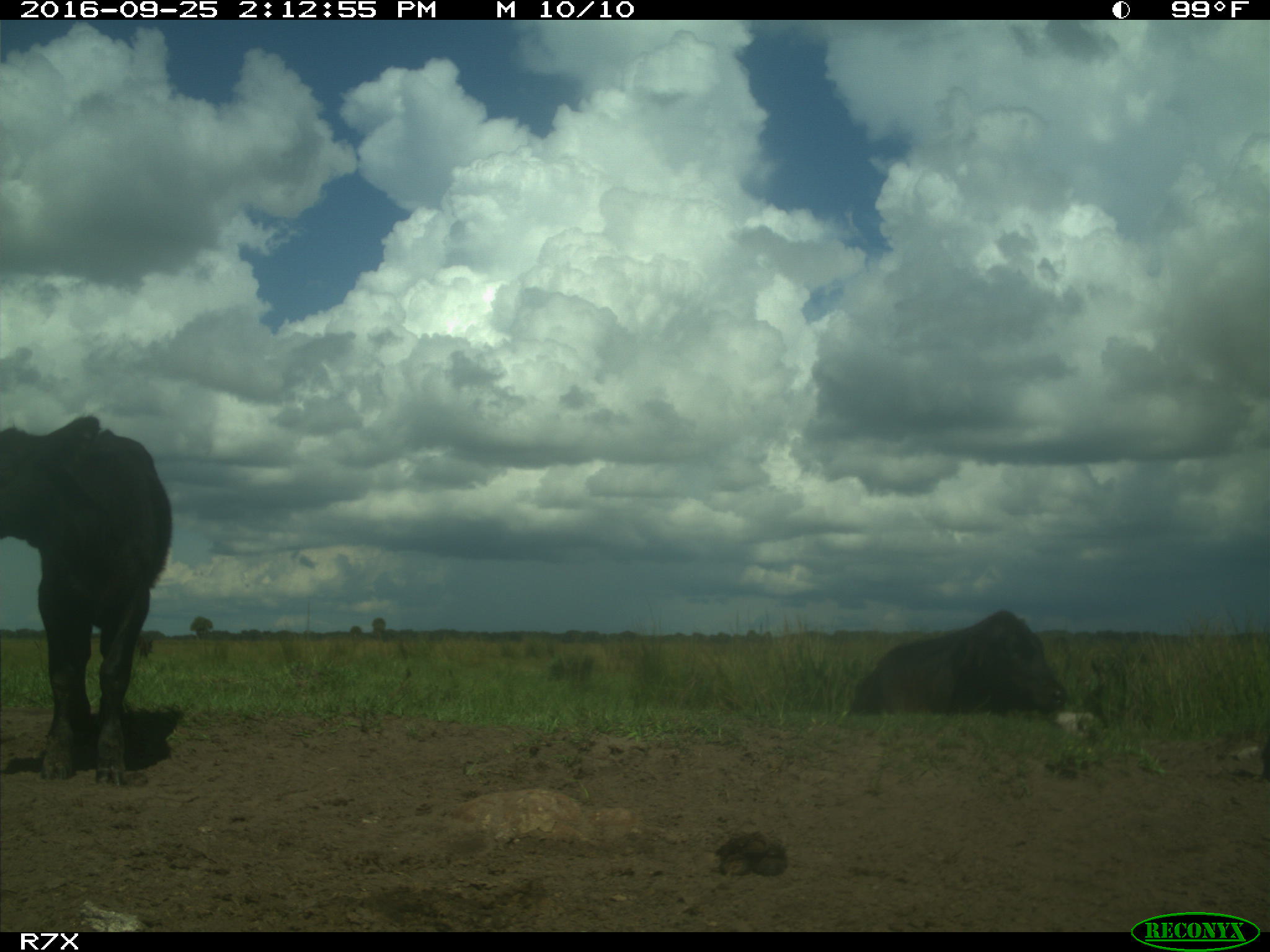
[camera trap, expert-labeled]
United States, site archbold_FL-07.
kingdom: Animalia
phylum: Chordata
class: Mammalia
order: Artiodactyla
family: Bovidae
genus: Bos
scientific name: Bos taurus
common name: domestic cow